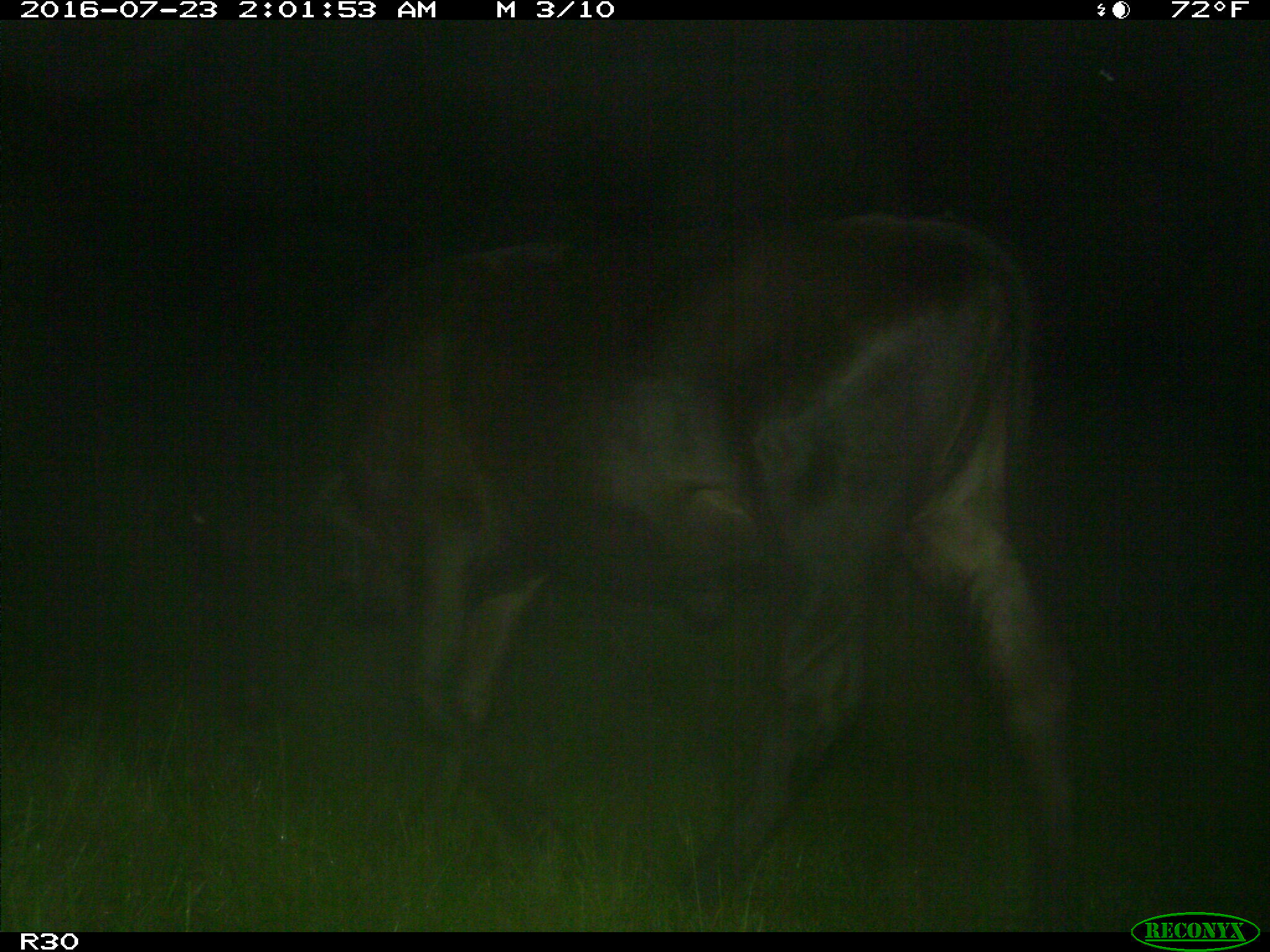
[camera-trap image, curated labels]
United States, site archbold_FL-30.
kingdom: Animalia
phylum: Chordata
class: Mammalia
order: Artiodactyla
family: Bovidae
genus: Bos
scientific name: Bos taurus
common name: domestic cow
Bos taurus (domestic cow).